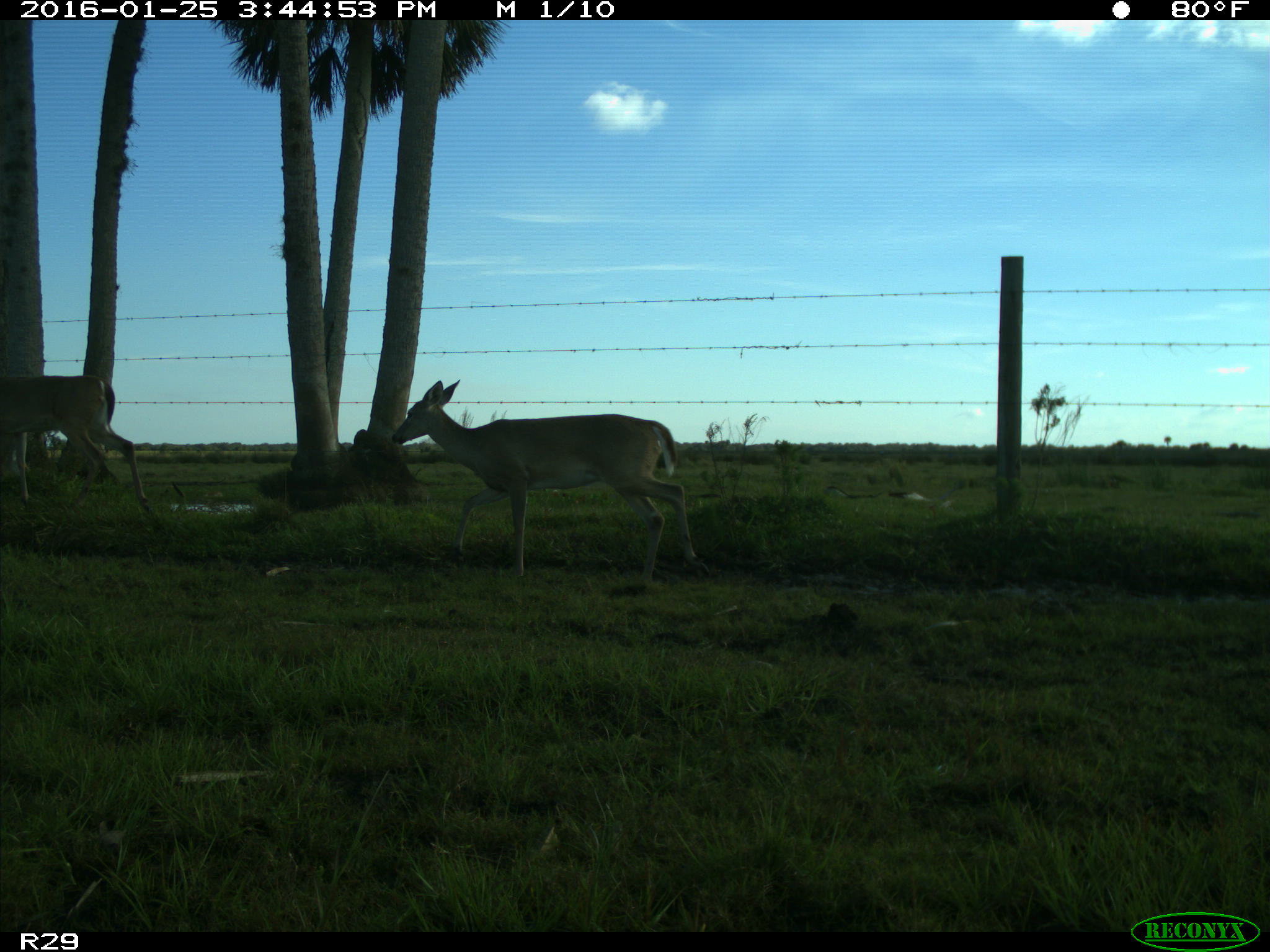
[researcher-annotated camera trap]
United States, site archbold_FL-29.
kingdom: Animalia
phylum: Chordata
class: Mammalia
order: Artiodactyla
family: Cervidae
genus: Odocoileus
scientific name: Odocoileus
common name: deer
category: unidentified deer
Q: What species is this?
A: Unidentified deer (deer) (Odocoileus).